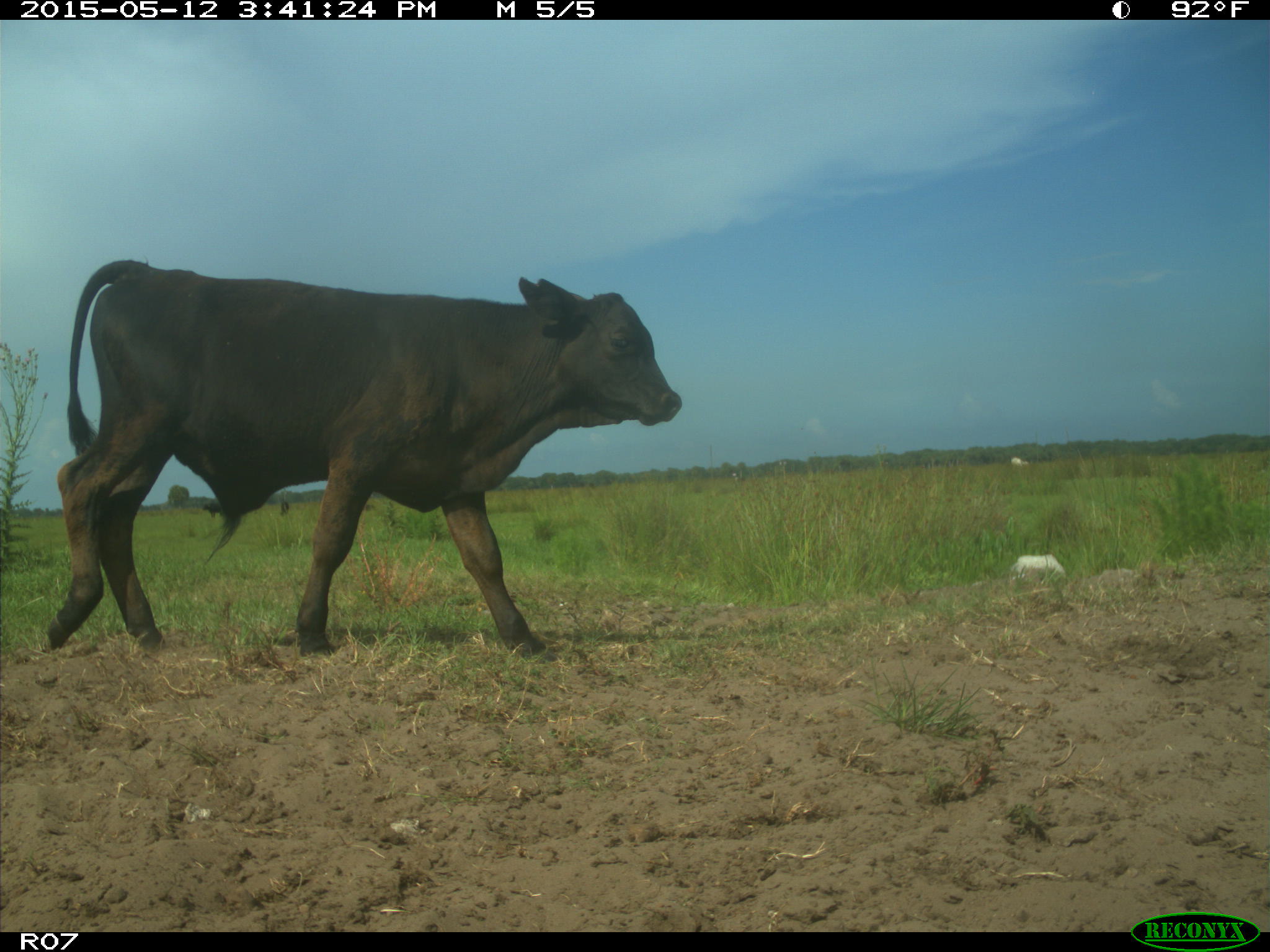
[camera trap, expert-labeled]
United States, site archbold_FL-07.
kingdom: Animalia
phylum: Chordata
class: Mammalia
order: Artiodactyla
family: Bovidae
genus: Bos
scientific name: Bos taurus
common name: domestic cow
Bos taurus (domestic cow).